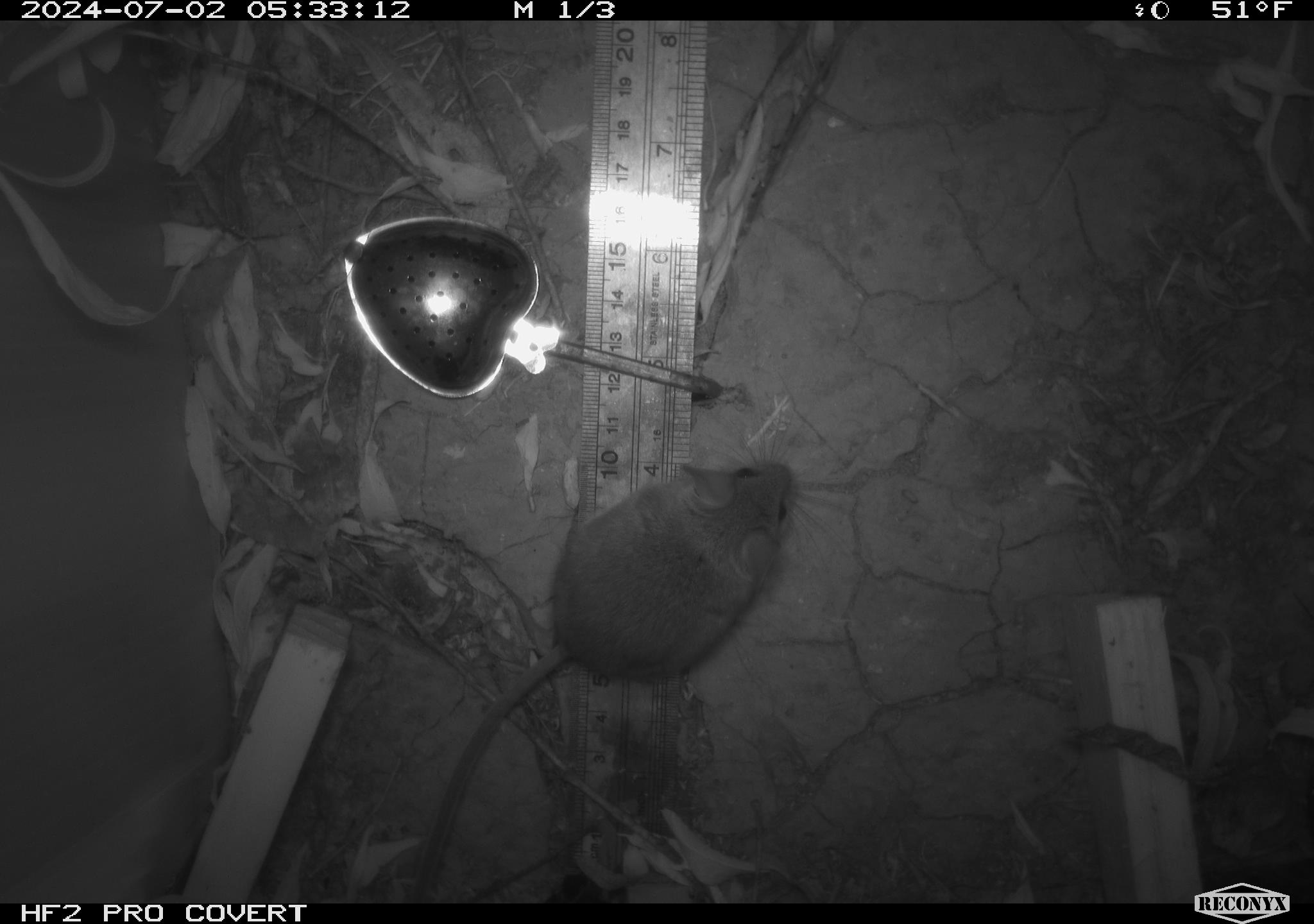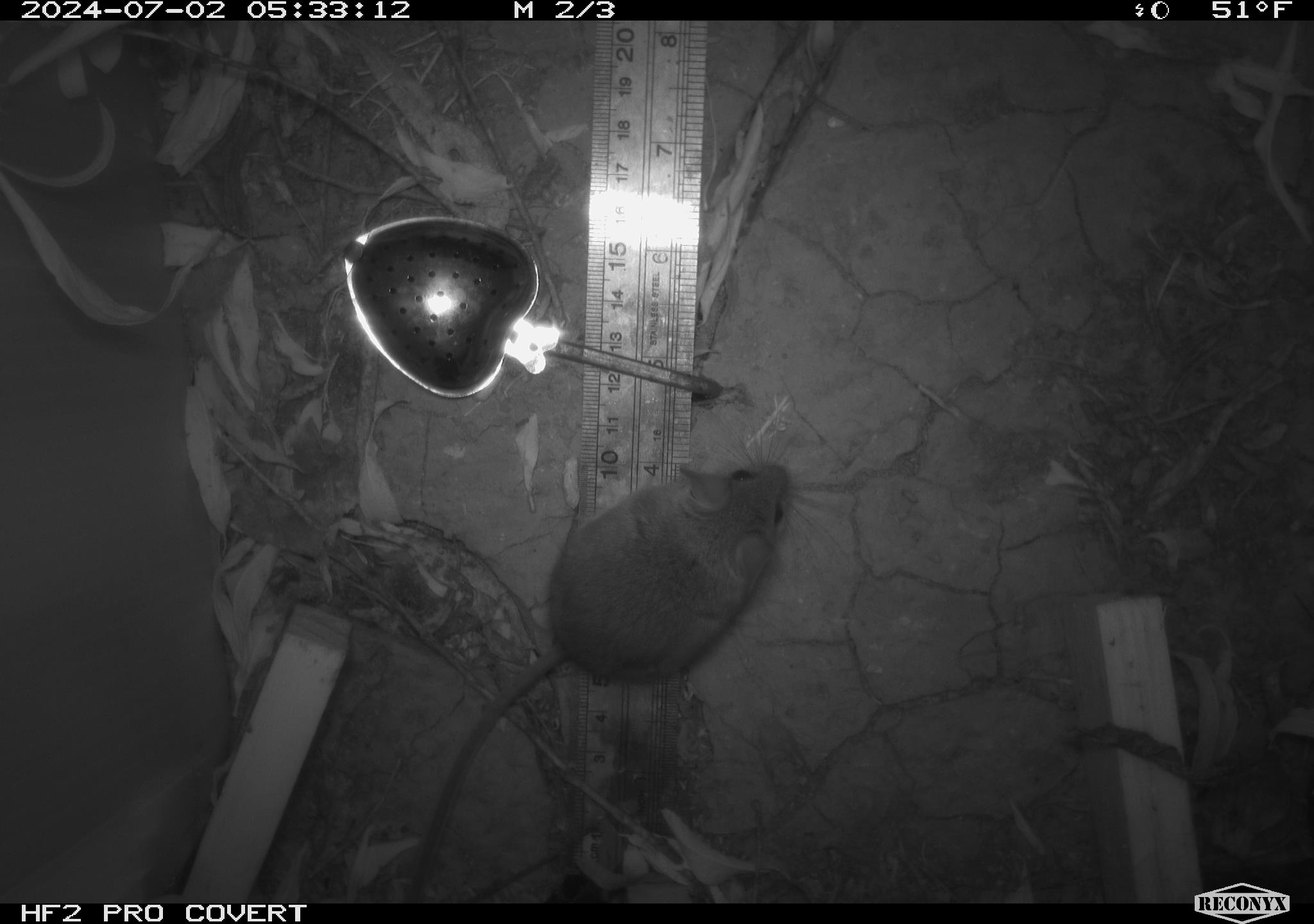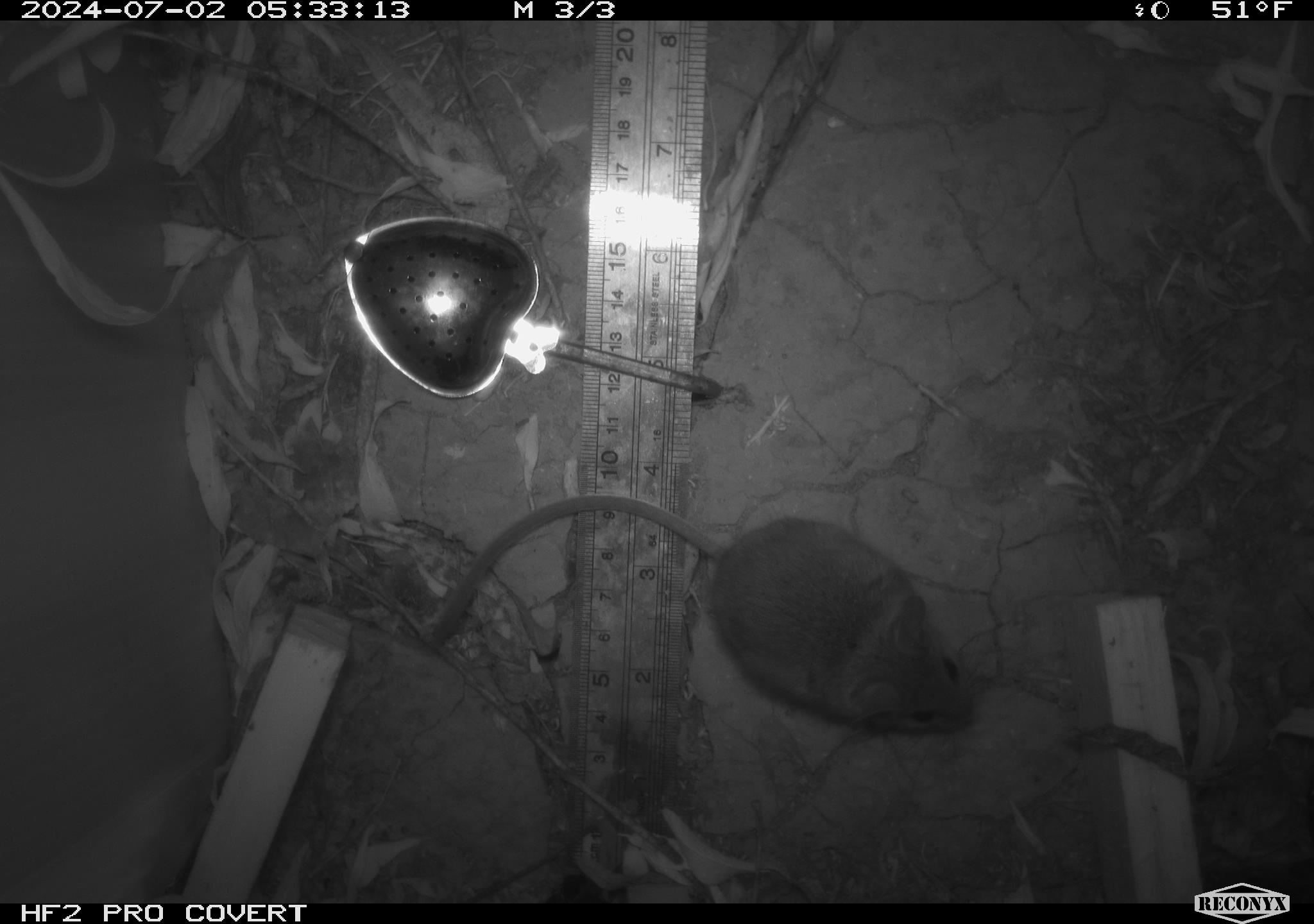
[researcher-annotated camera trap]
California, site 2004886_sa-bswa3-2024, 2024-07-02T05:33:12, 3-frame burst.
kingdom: Animalia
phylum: Chordata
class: Mammalia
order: Rodentia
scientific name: Rodentia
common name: mouse species